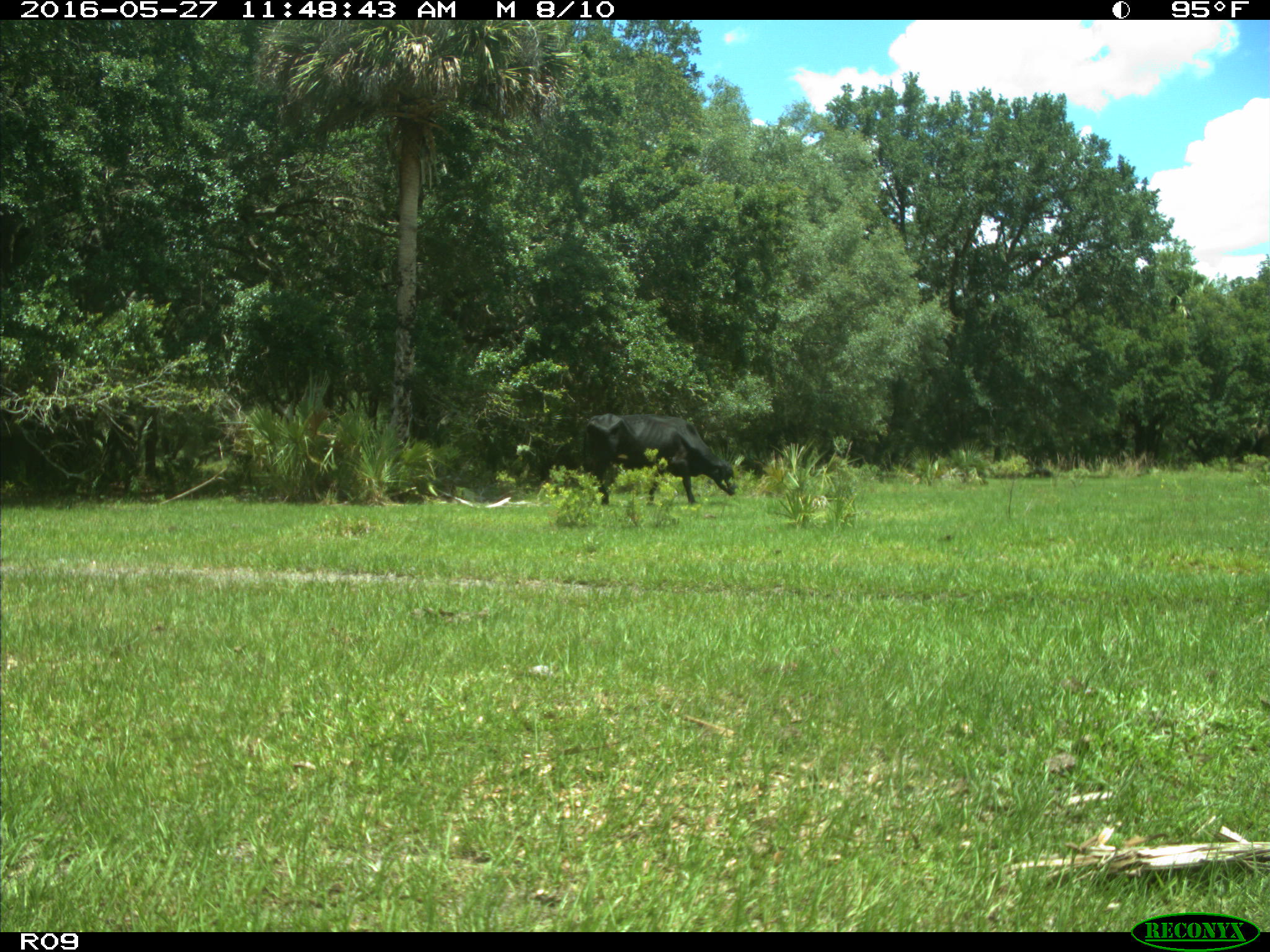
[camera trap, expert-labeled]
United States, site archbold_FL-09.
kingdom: Animalia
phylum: Chordata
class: Mammalia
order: Artiodactyla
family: Bovidae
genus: Bos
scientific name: Bos taurus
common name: domestic cow